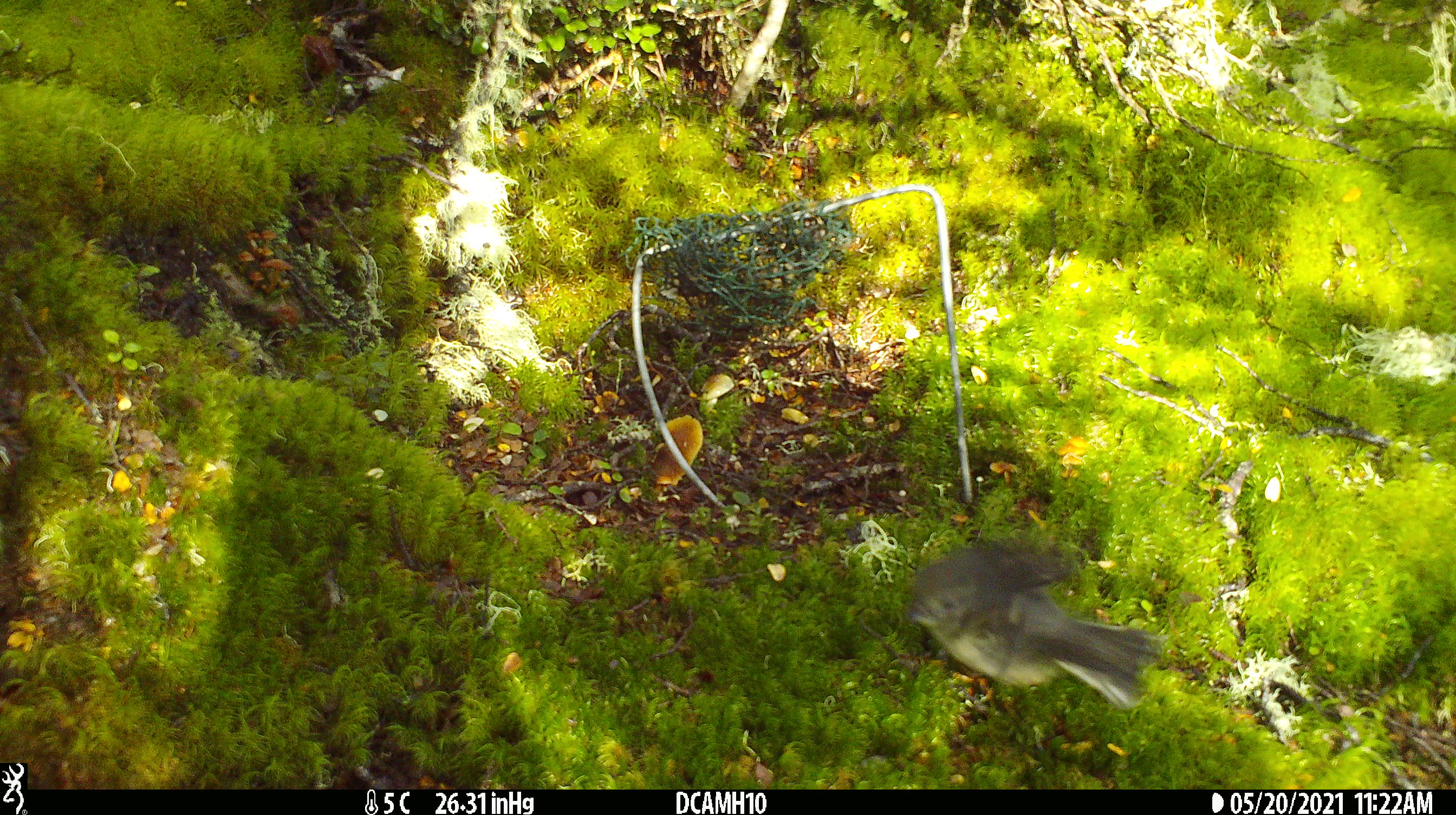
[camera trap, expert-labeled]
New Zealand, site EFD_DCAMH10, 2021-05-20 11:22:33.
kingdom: Animalia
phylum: Chordata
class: Aves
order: Passeriformes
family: Petroicidae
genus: Petroica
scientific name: Petroica macrocephala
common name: tomtit